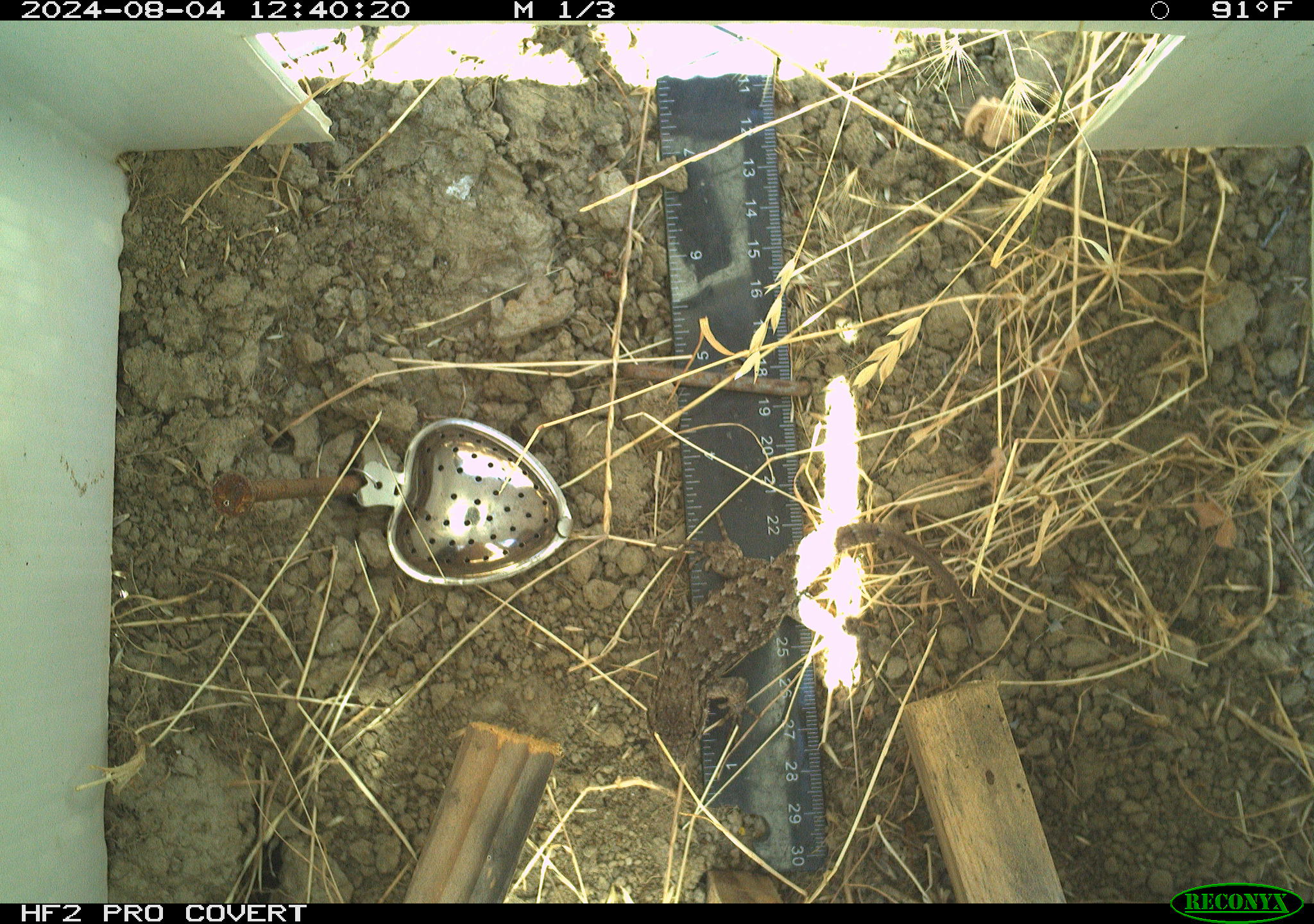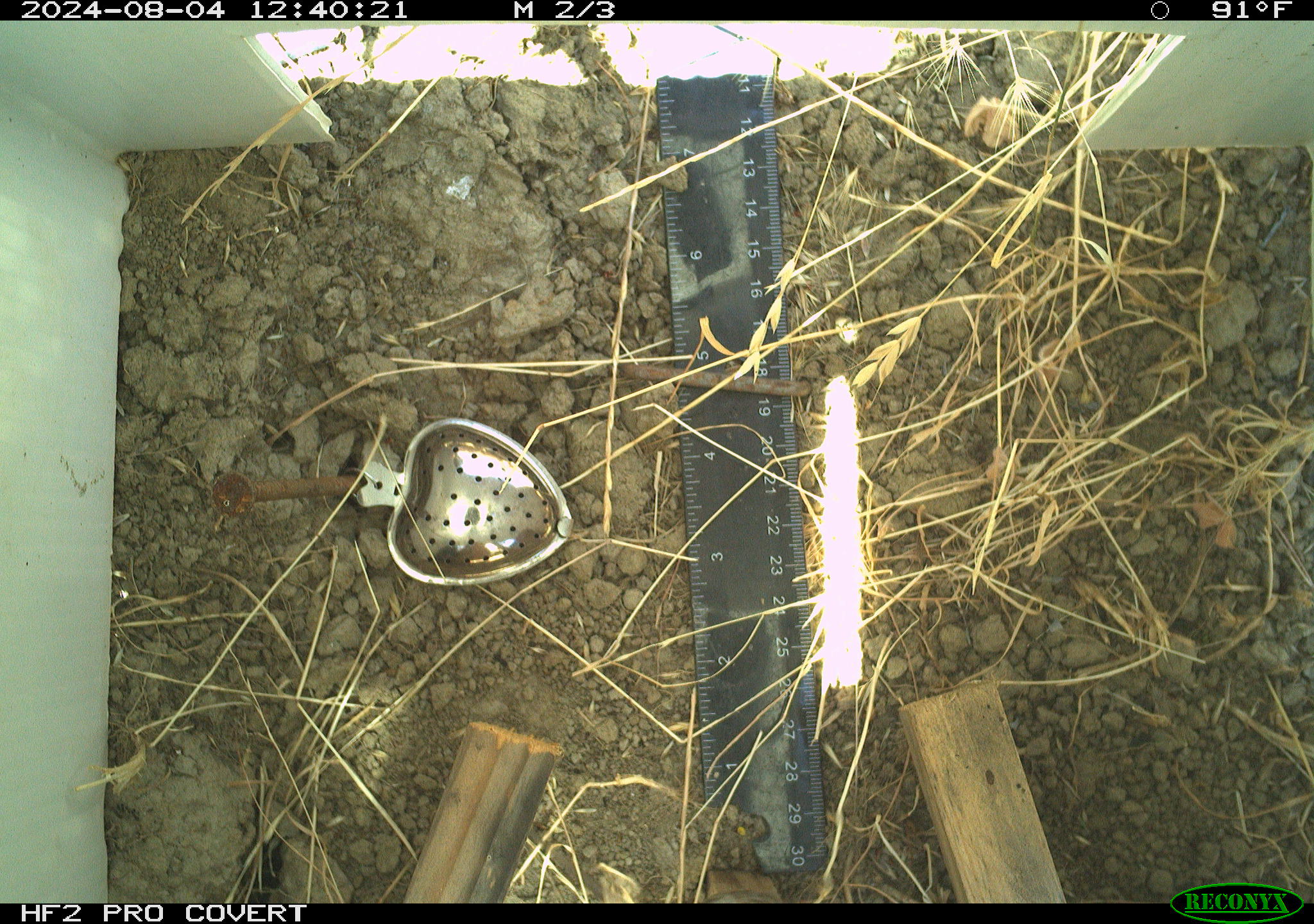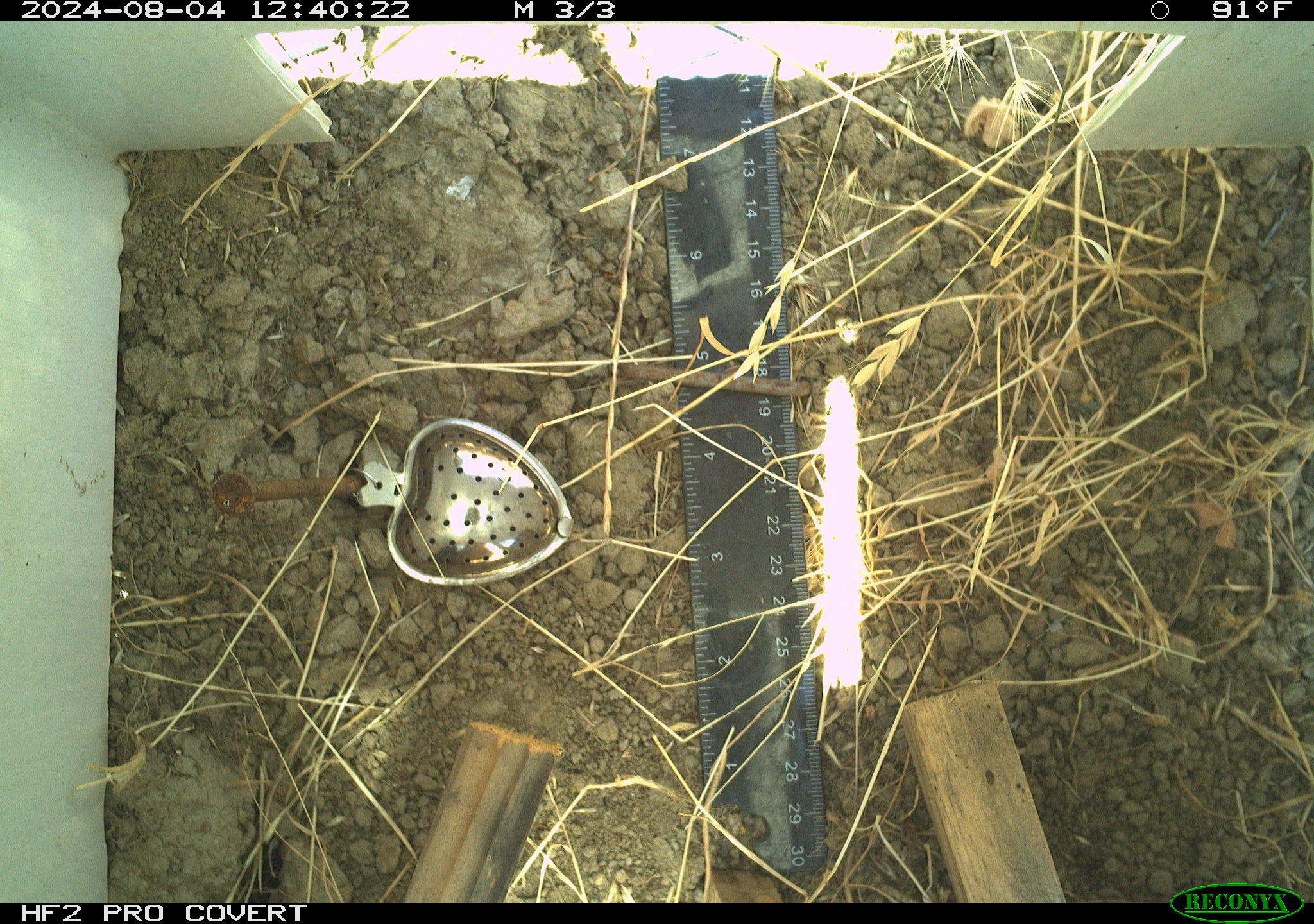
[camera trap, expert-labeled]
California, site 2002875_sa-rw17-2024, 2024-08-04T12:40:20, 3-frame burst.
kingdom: Animalia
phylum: Chordata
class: Reptilia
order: Squamata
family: Phrynosomatidae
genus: Sceloporus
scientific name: Sceloporus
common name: spiny lizards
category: sceloporus species